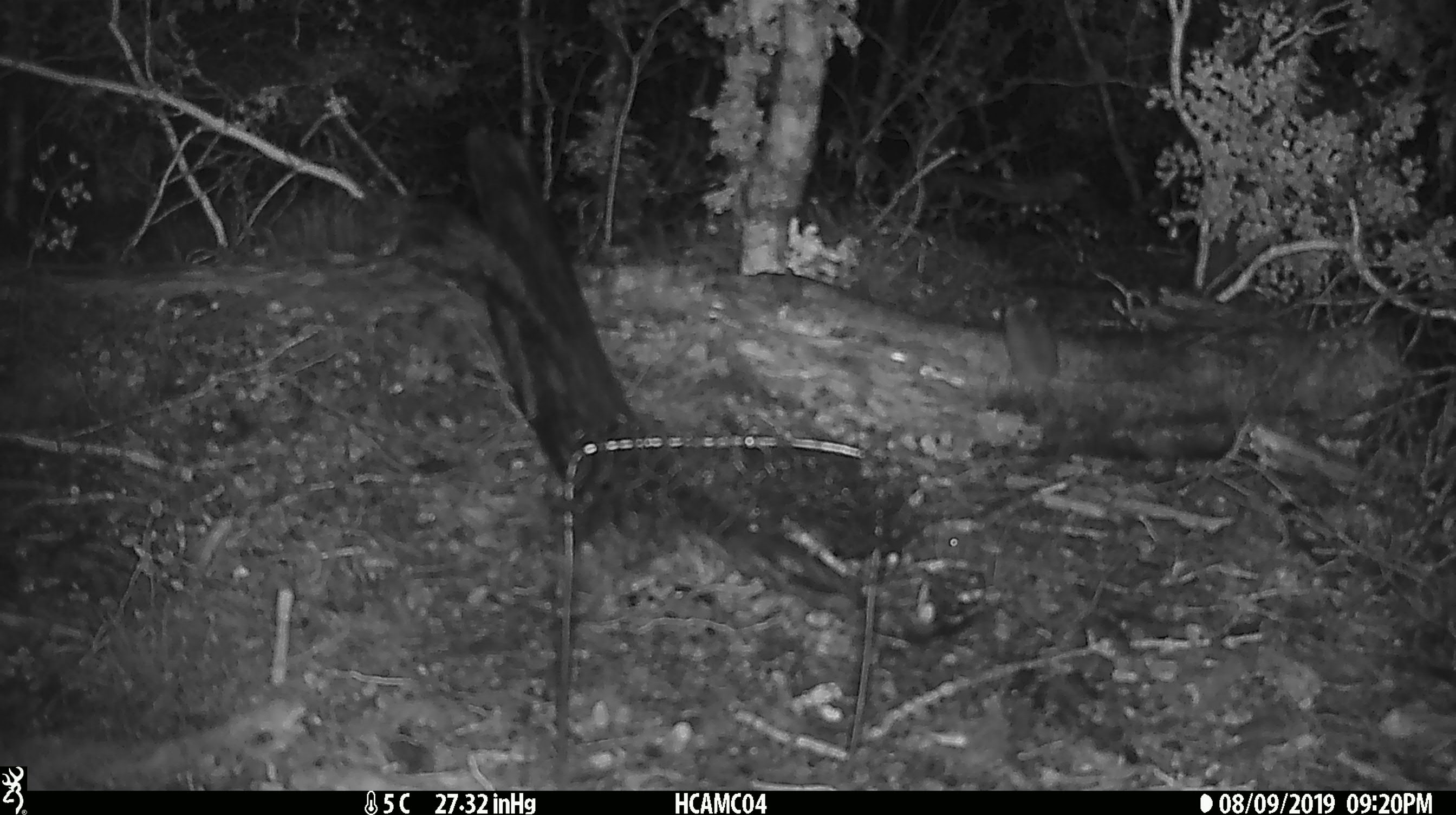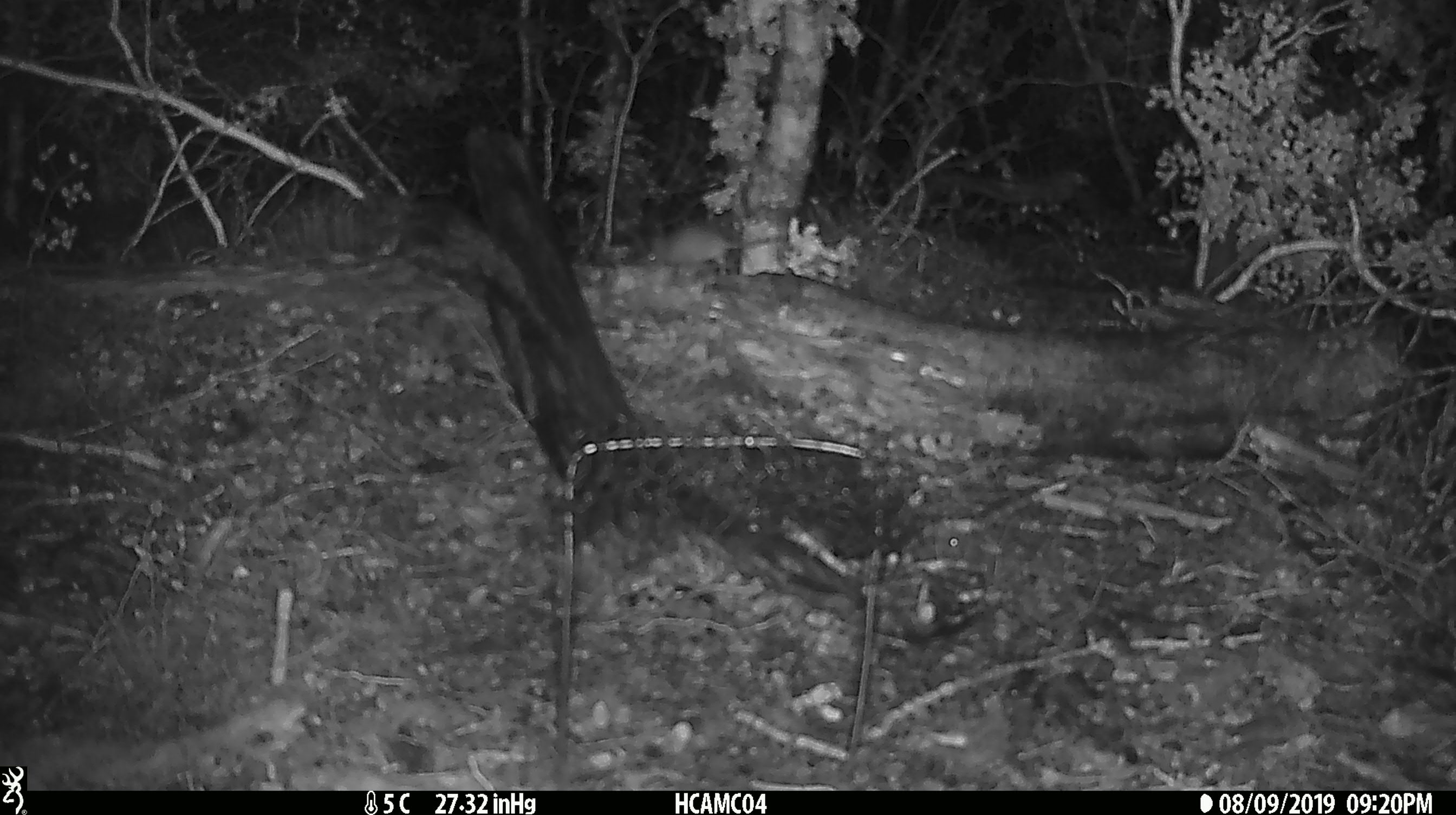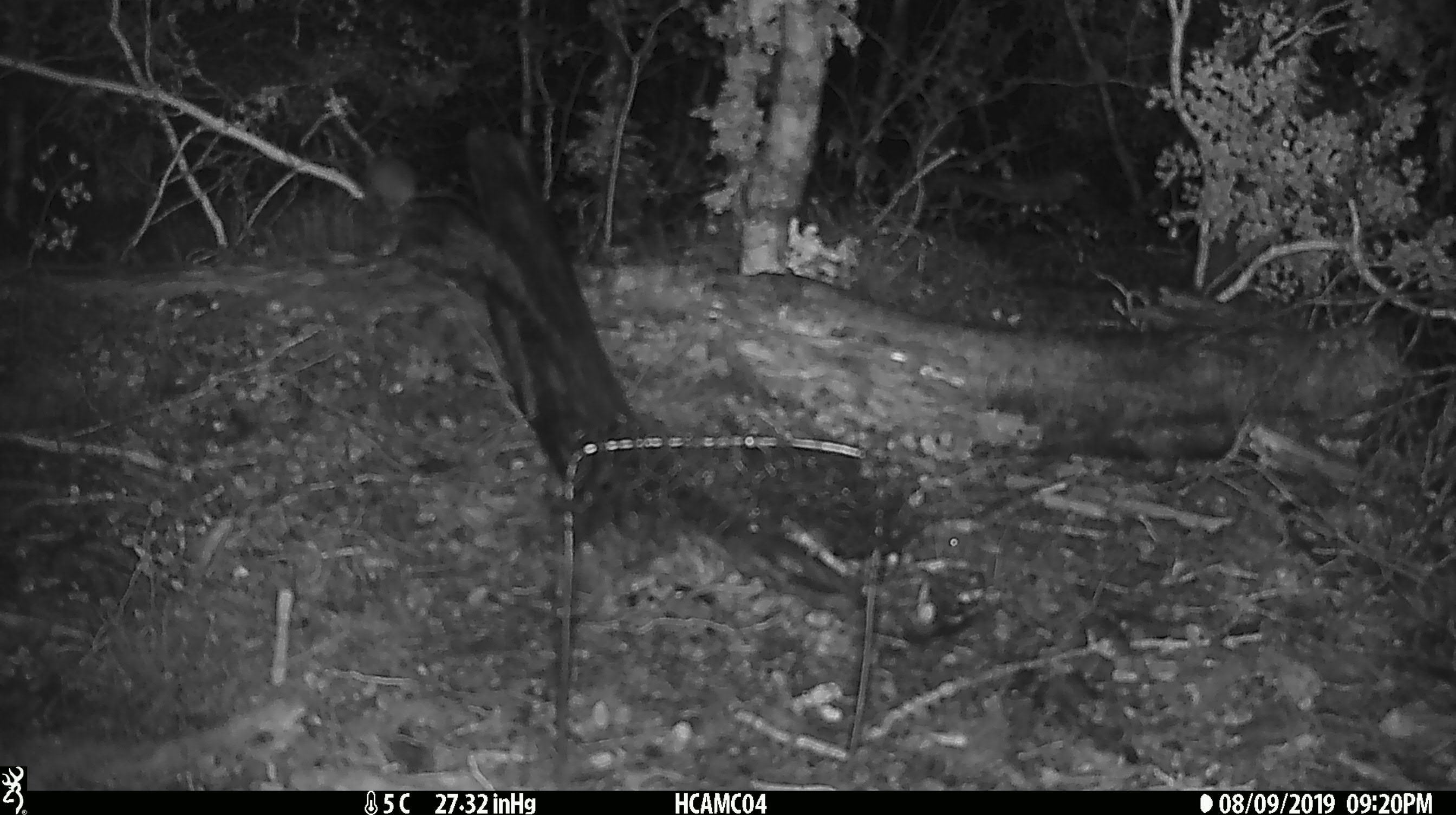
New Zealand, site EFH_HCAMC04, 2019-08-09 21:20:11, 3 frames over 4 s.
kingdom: Animalia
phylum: Chordata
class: Mammalia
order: Rodentia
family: Muridae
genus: Mus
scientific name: Mus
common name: mouse